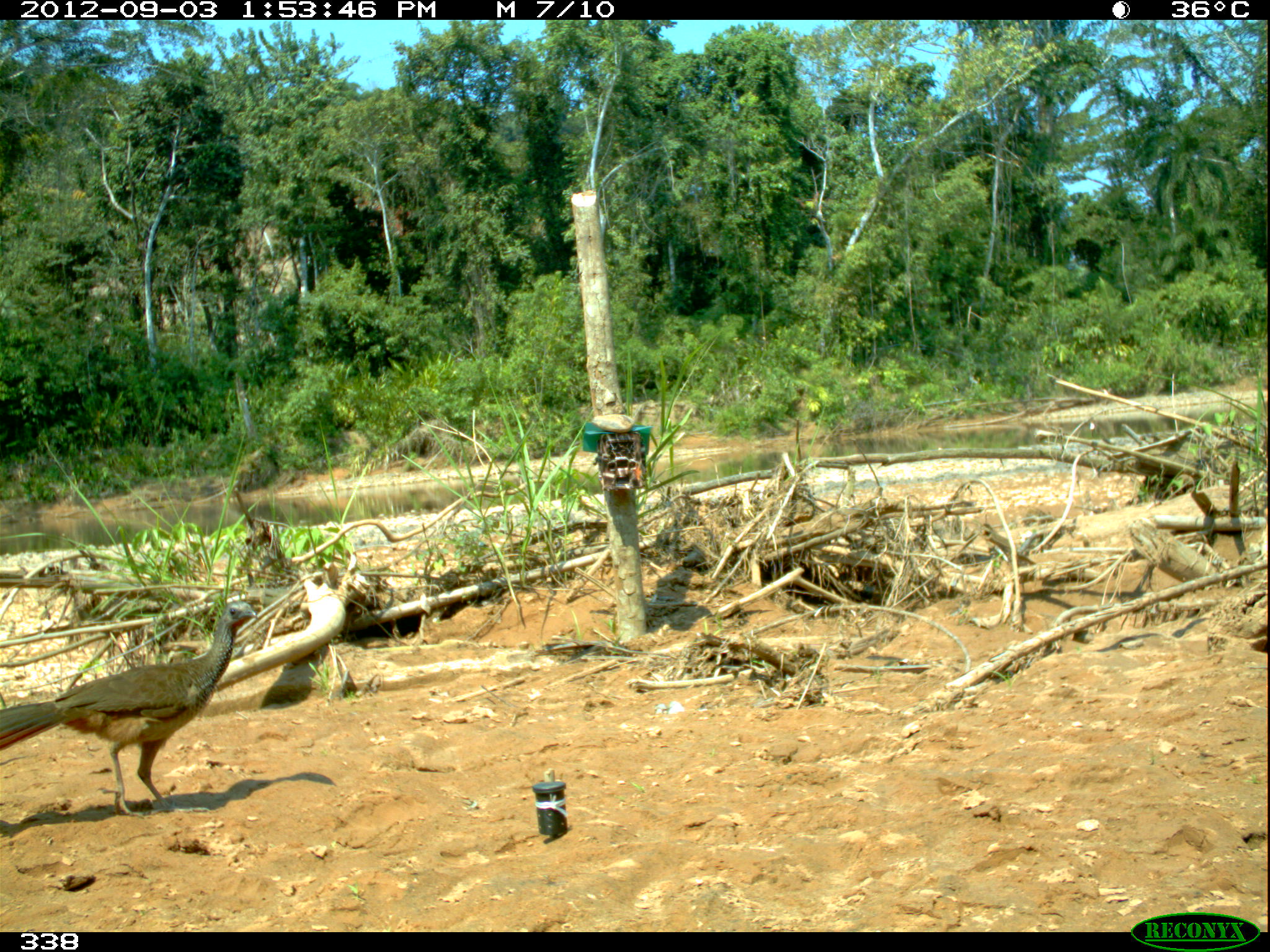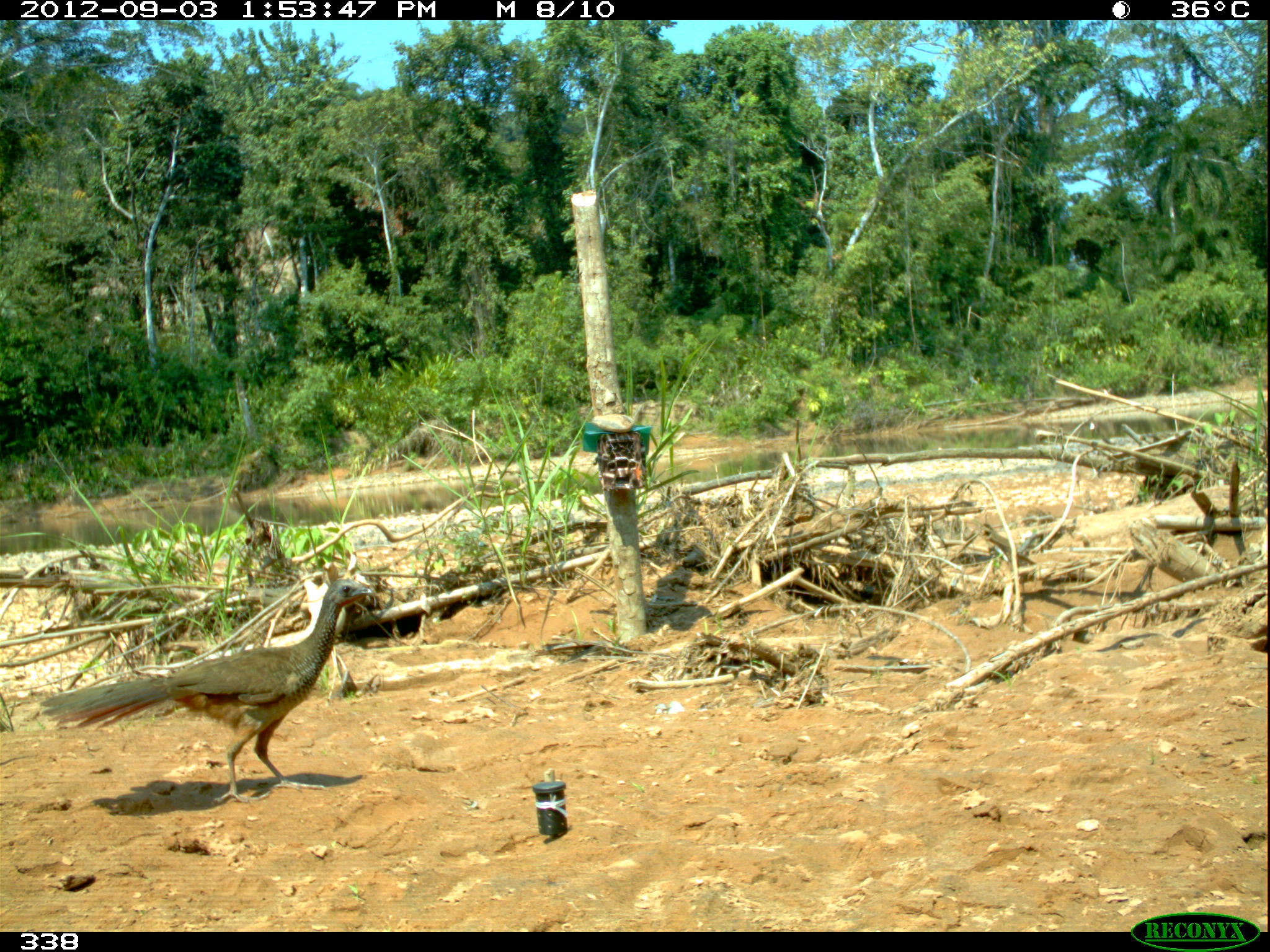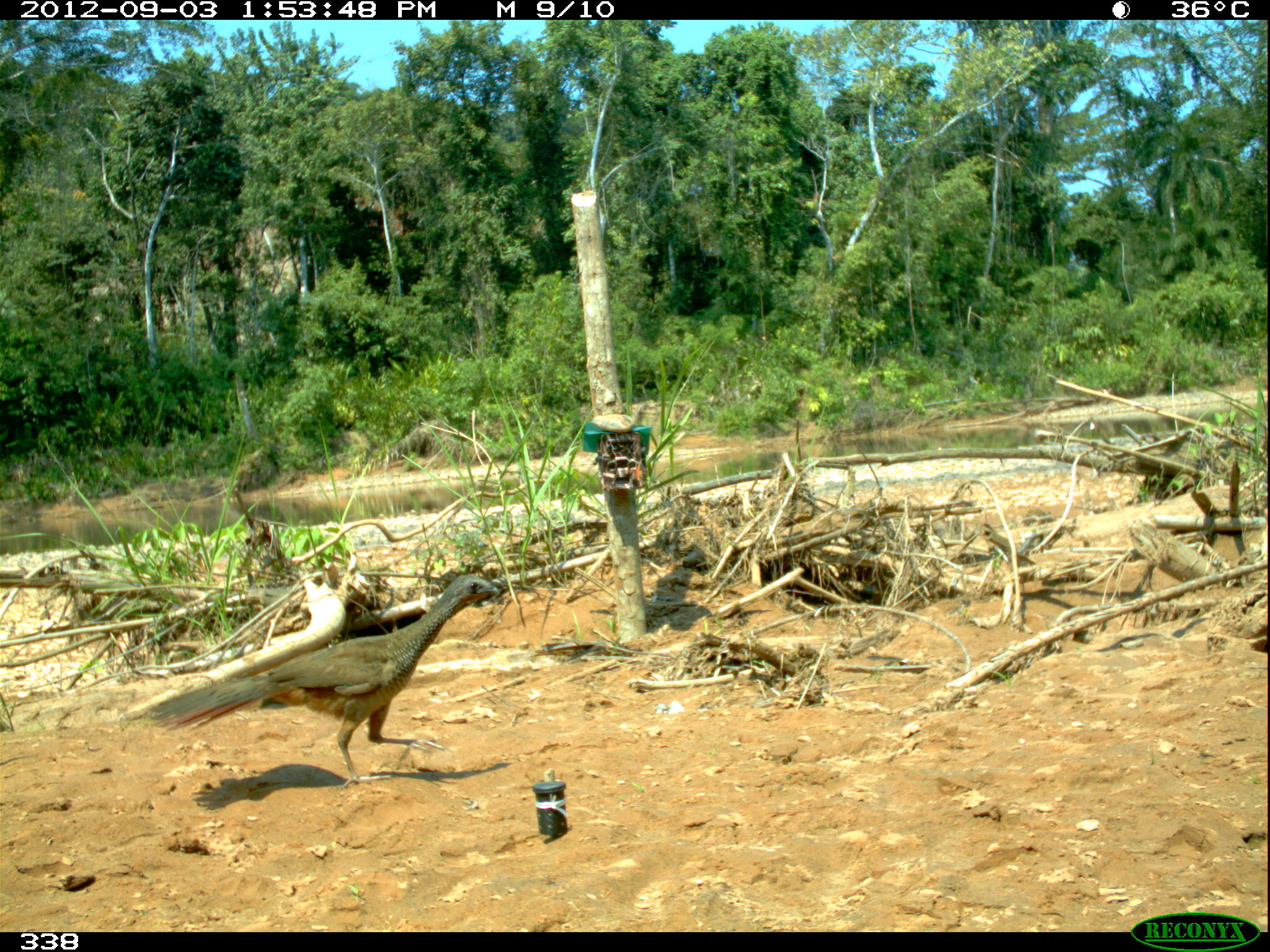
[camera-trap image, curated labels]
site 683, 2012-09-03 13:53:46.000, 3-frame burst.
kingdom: Animalia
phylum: Chordata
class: Aves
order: Galliformes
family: Cracidae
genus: Penelope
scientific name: Penelope superciliaris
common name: rusty-margined guan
Penelope superciliaris (rusty-margined guan).